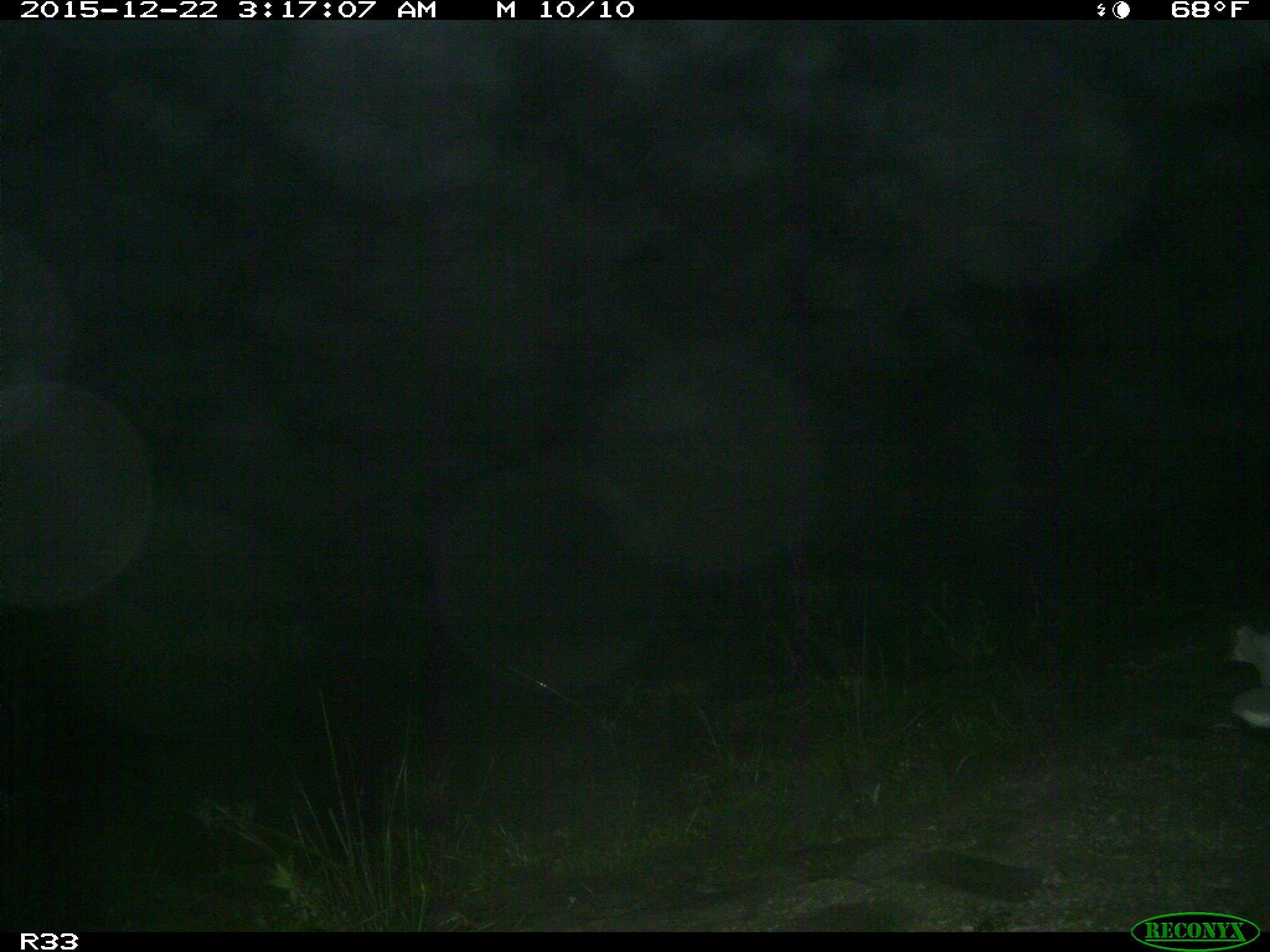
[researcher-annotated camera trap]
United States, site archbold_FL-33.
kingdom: Animalia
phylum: Chordata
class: Aves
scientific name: Aves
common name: birds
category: unidentified bird